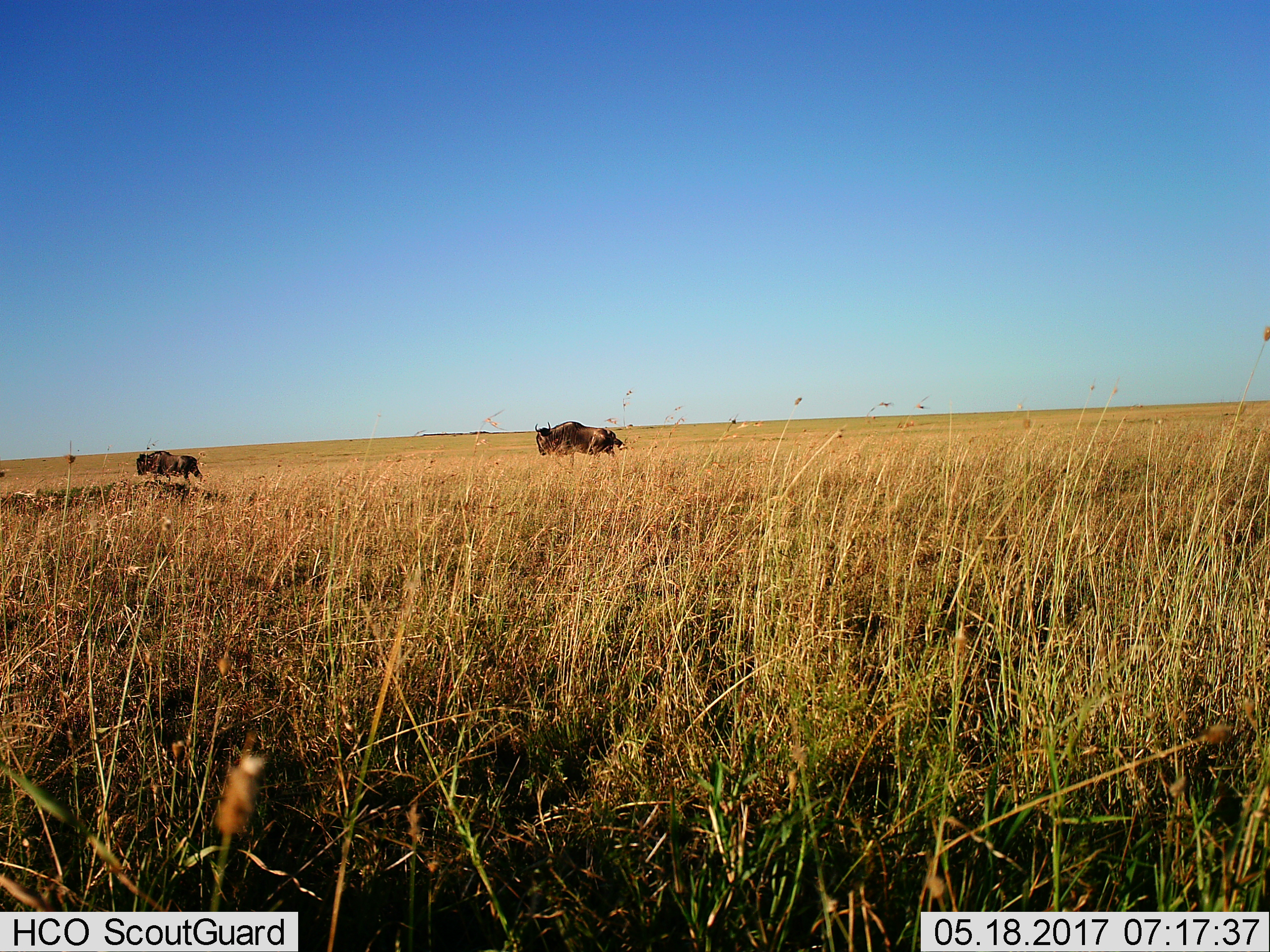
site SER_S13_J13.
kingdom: Animalia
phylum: Chordata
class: Mammalia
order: Artiodactyla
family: Bovidae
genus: Connochaetes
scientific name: Connochaetes taurinus taurinus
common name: blue wildebeest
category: wildebeestblue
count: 2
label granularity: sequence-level